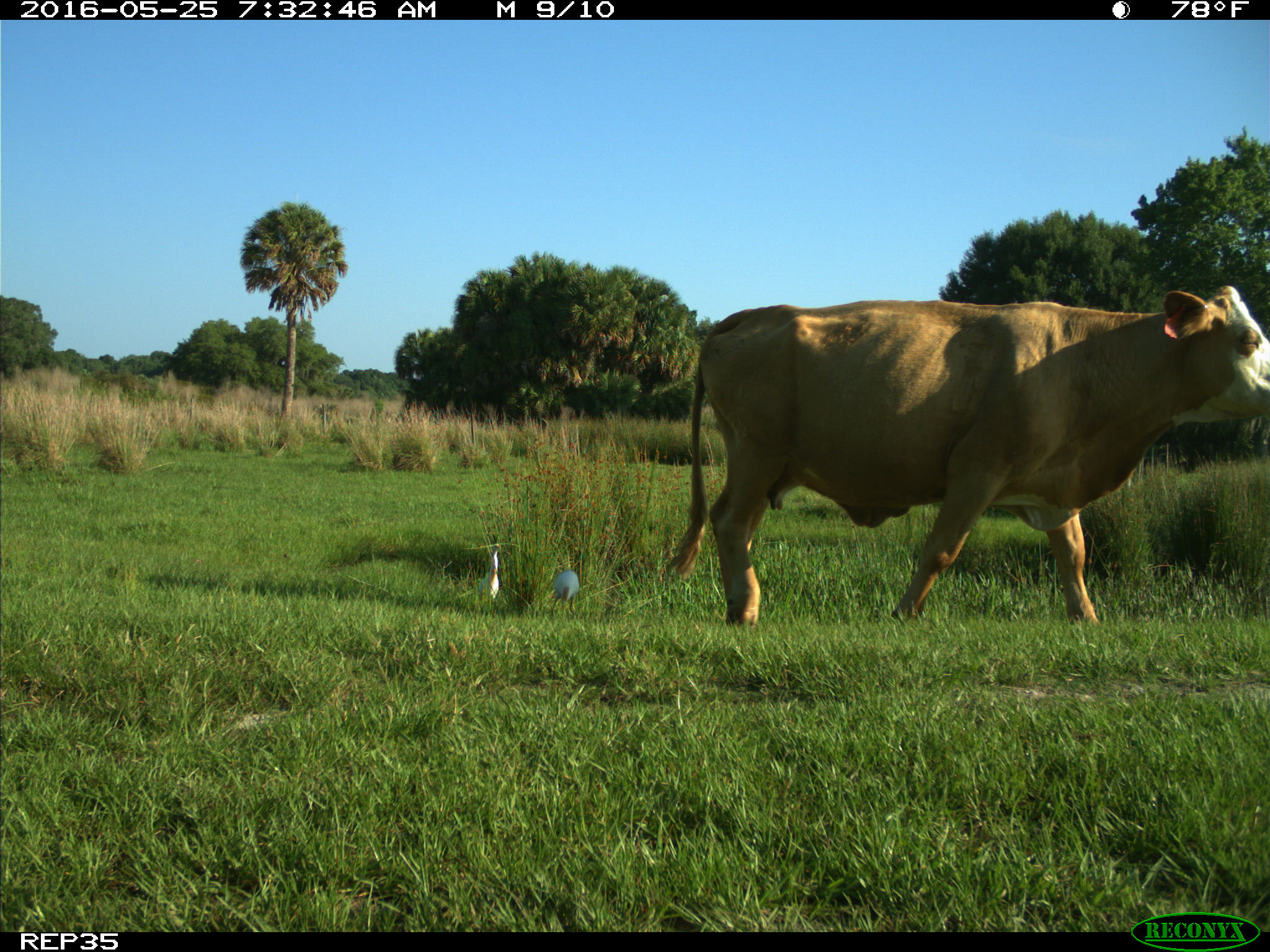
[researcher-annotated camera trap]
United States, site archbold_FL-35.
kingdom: Animalia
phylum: Chordata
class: Mammalia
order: Artiodactyla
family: Bovidae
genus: Bos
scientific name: Bos taurus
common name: domestic cow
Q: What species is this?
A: Bos taurus (domestic cow).